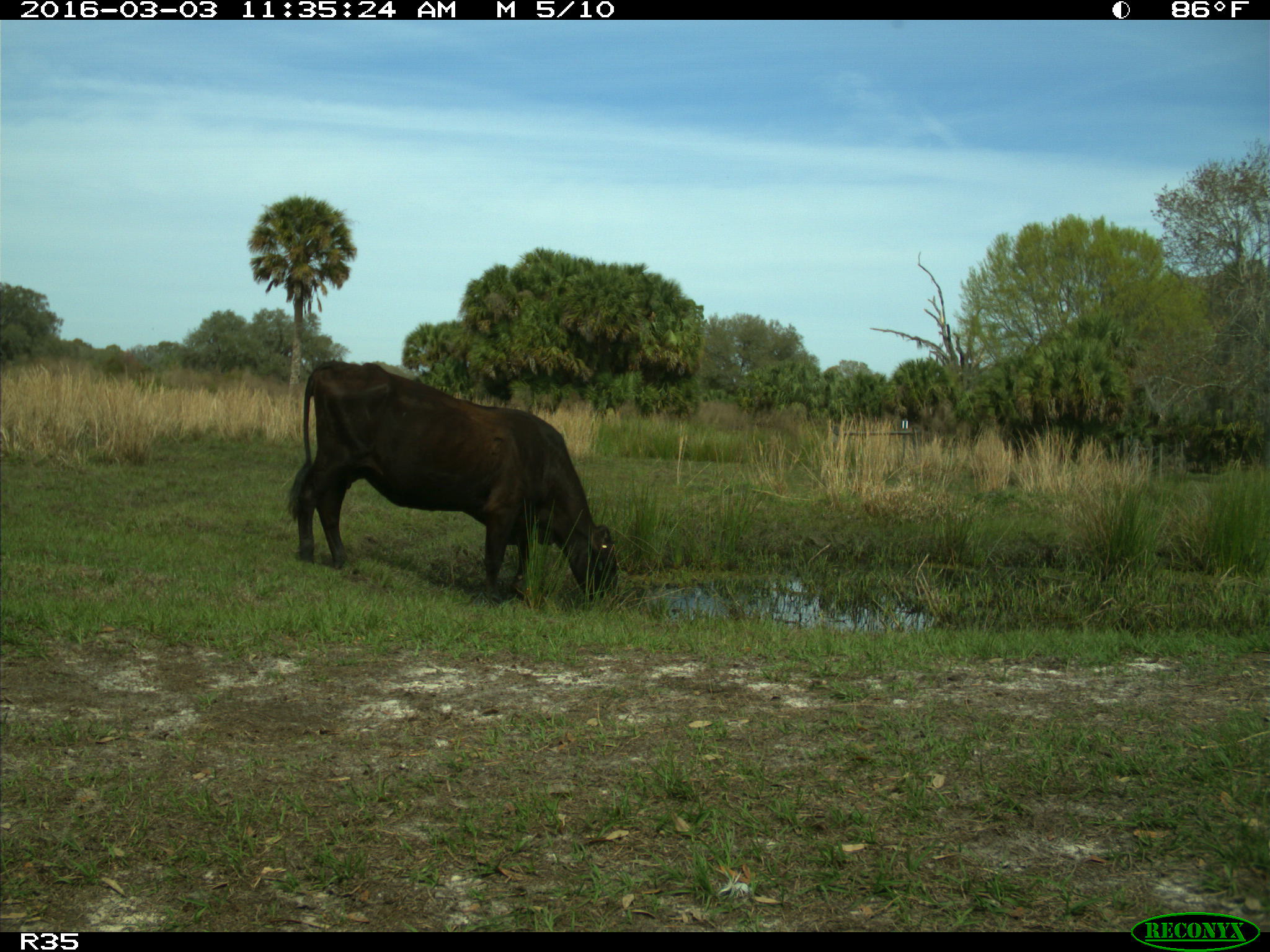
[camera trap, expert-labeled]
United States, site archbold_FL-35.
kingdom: Animalia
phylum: Chordata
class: Mammalia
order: Artiodactyla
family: Bovidae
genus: Bos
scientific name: Bos taurus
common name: domestic cow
Bos taurus (domestic cow).